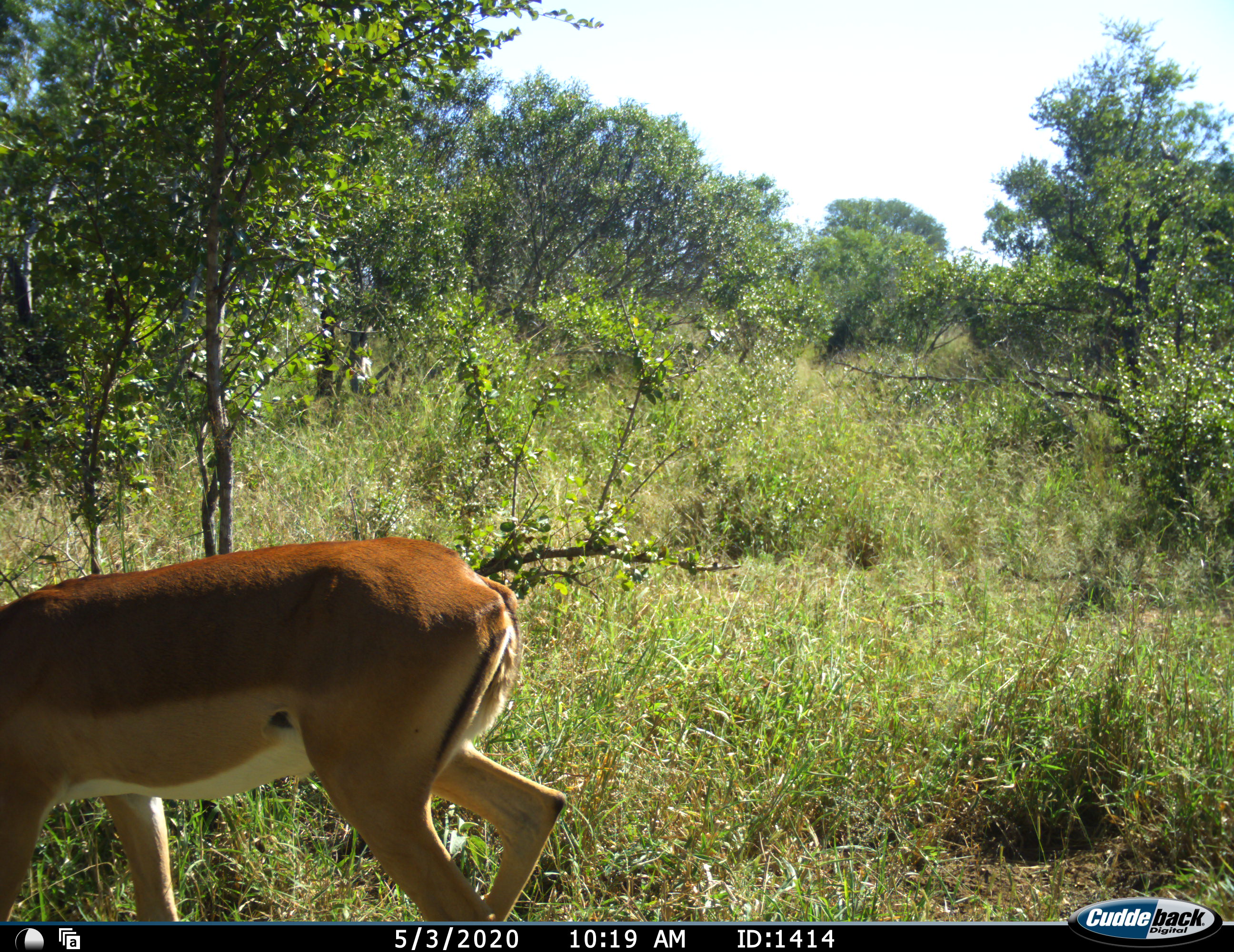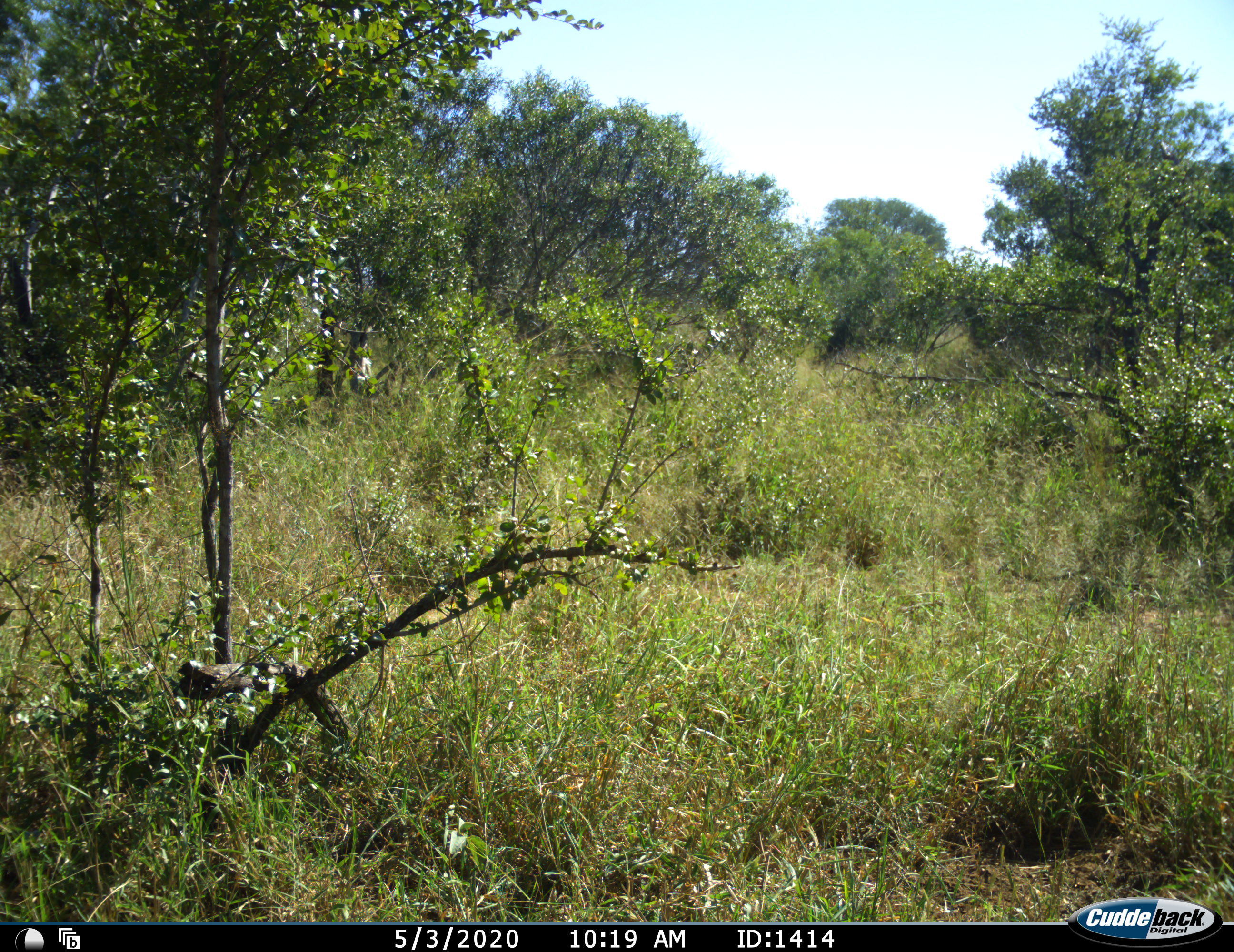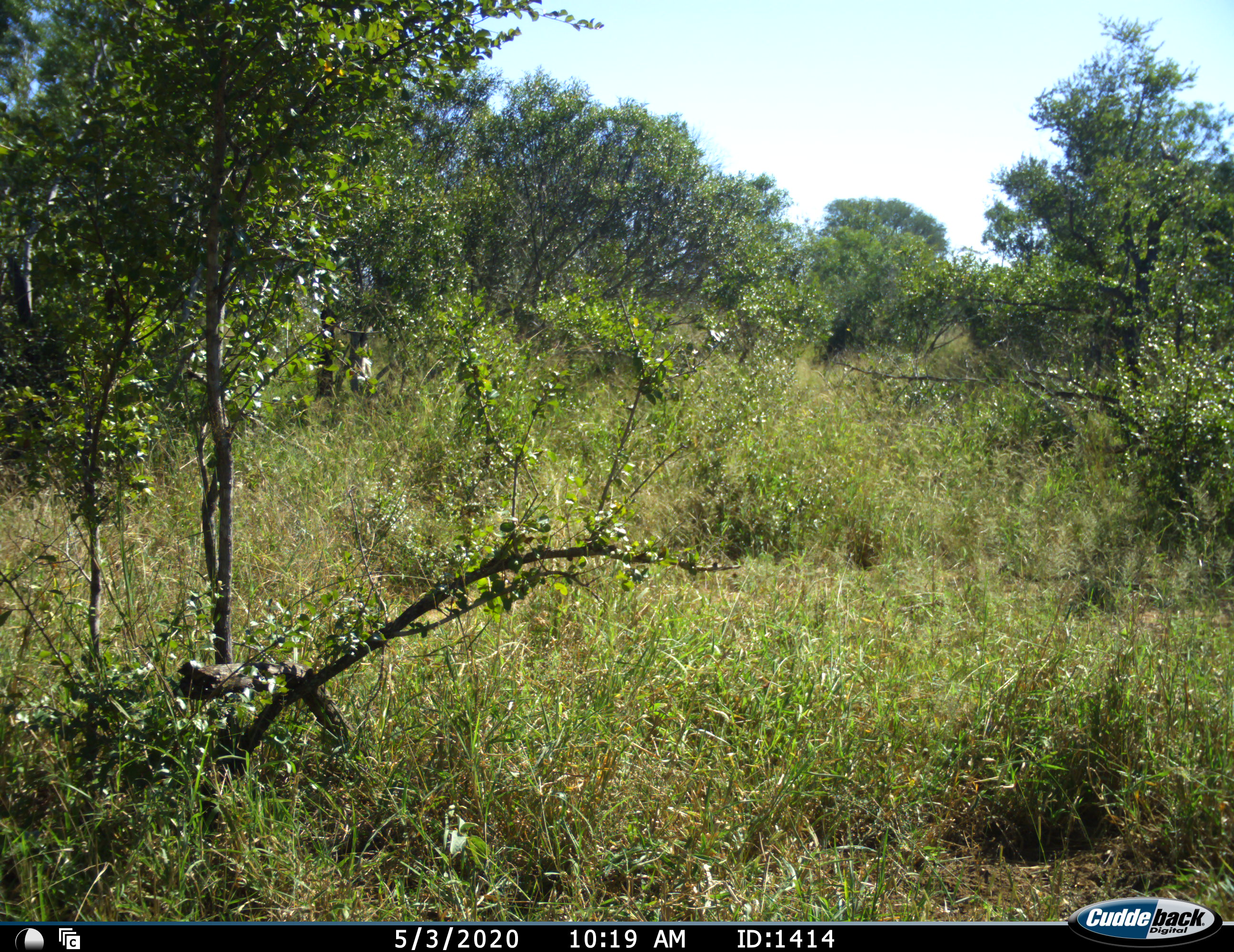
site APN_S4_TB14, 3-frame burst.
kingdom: Animalia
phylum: Chordata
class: Mammalia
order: Artiodactyla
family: Bovidae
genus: Aepyceros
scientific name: Aepyceros melampus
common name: impala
Impala (Aepyceros melampus), count 1. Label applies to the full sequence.